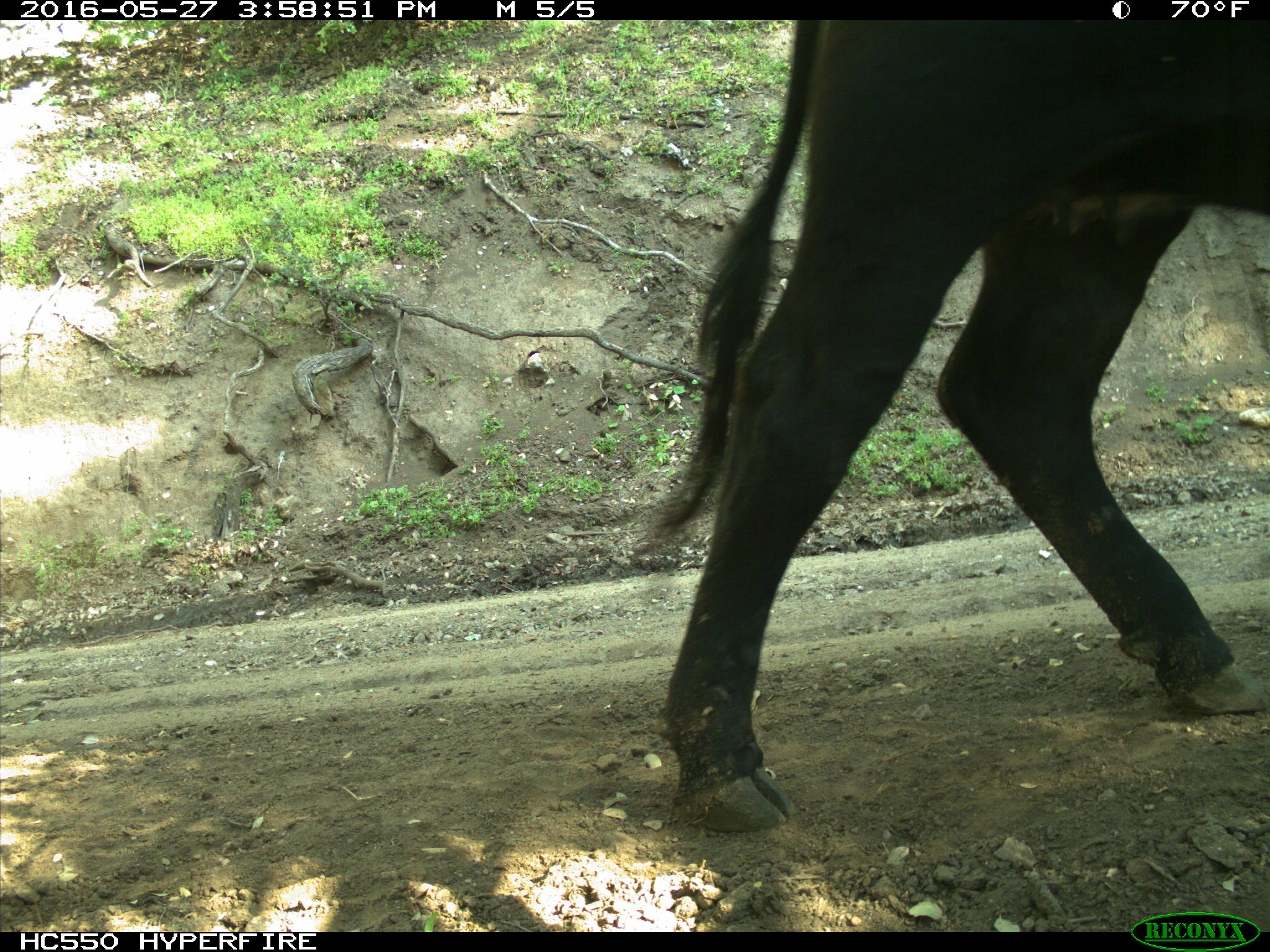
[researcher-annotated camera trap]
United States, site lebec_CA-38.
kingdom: Animalia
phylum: Chordata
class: Mammalia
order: Artiodactyla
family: Bovidae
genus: Bos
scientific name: Bos taurus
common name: domestic cow